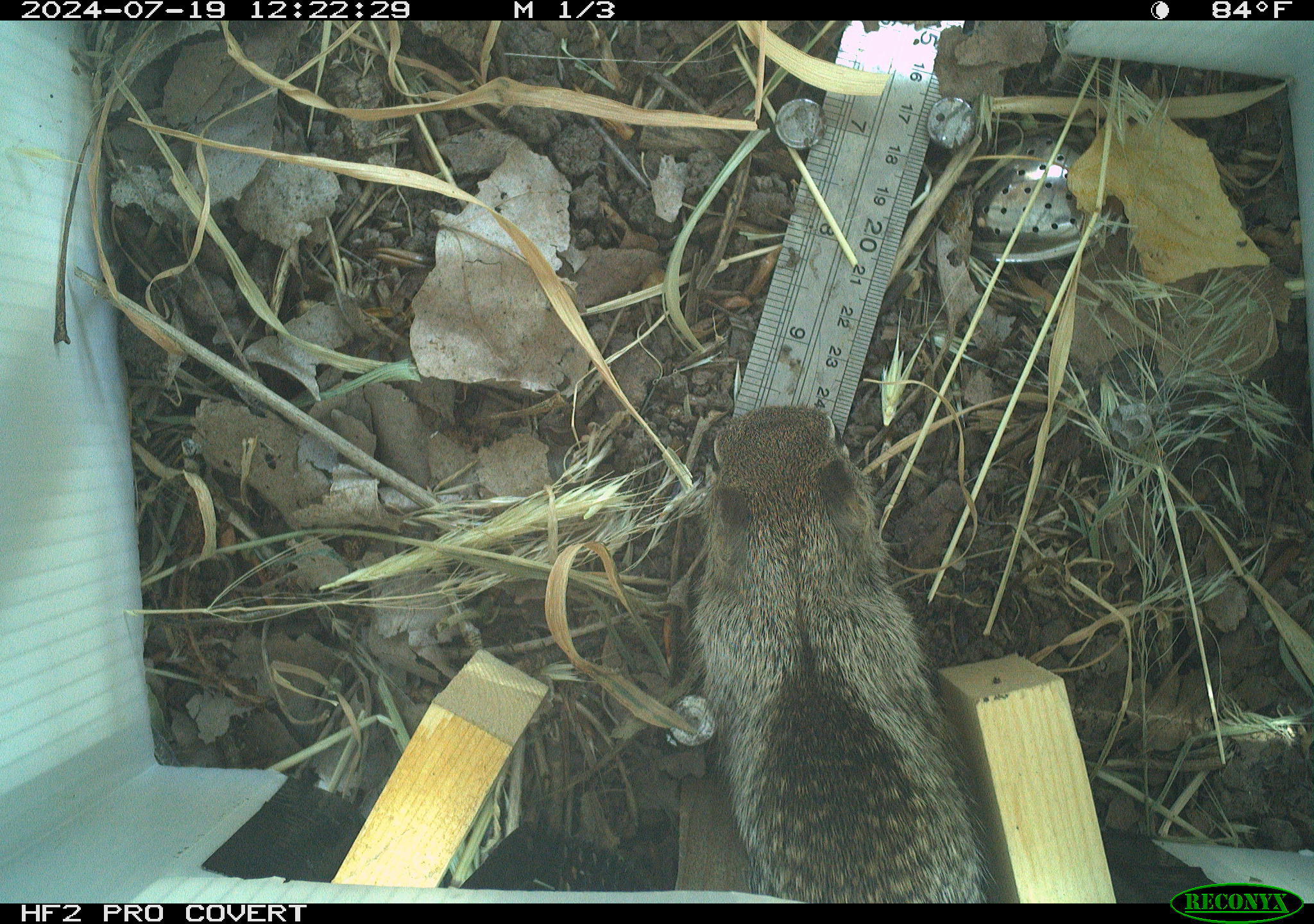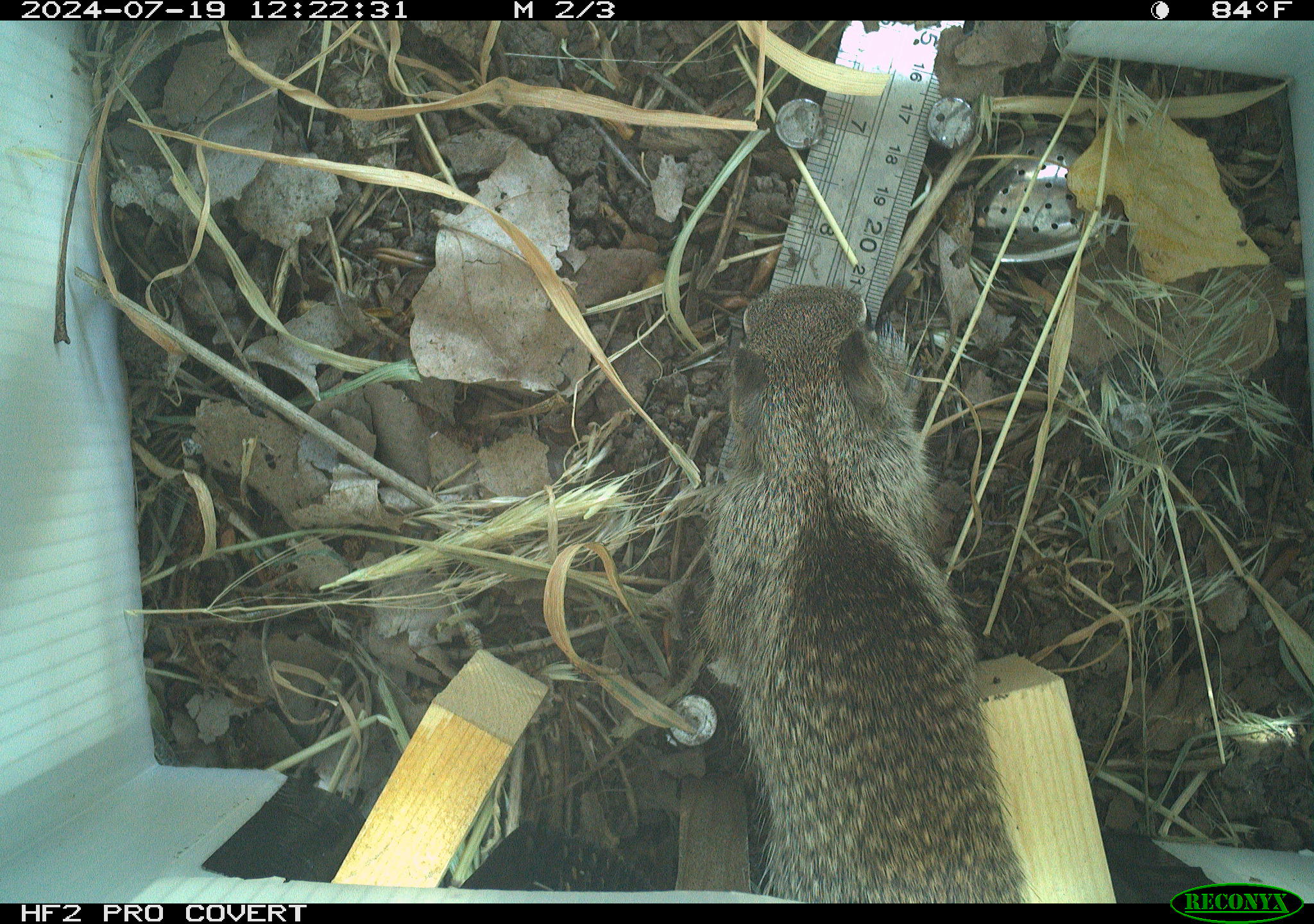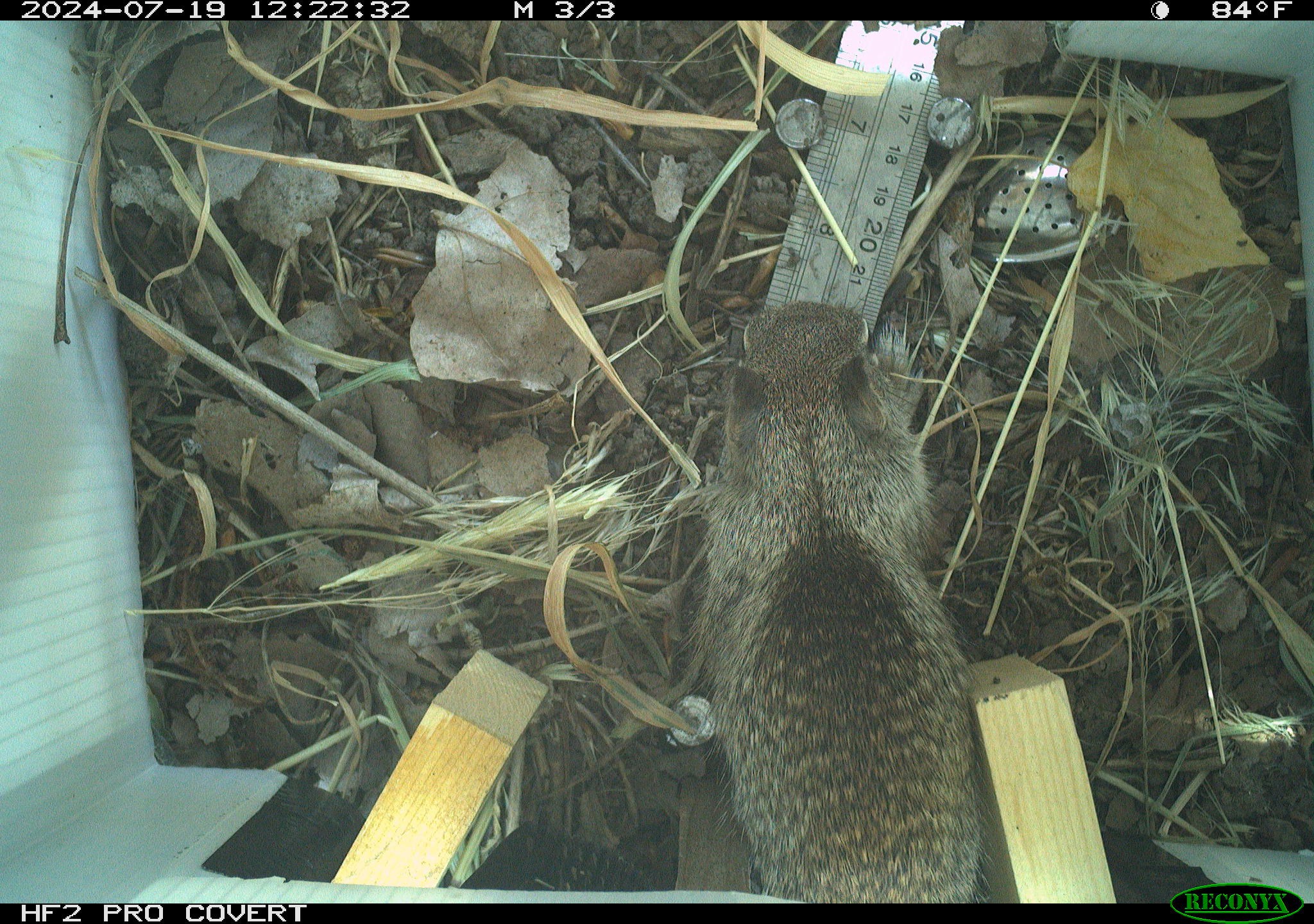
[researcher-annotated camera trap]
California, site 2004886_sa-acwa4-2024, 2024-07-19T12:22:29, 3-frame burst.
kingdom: Animalia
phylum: Chordata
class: Mammalia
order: Rodentia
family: Sciuridae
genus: Otospermophilus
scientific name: Otospermophilus beecheyi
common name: california ground squirrel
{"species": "california ground squirrel (Otospermophilus beecheyi)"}